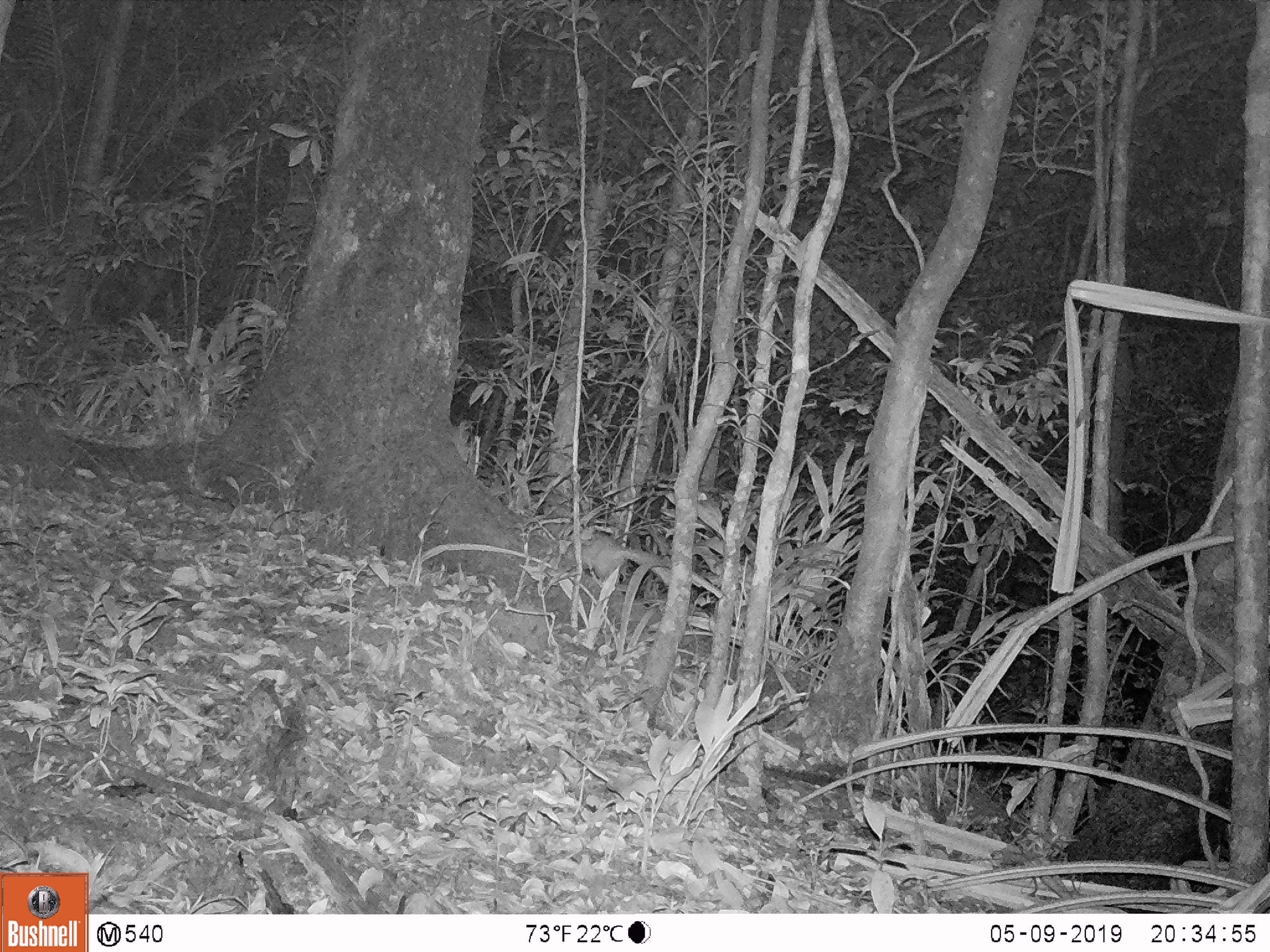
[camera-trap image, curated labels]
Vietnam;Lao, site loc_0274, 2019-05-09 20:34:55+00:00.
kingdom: Animalia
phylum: Chordata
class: Mammalia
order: Carnivora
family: Mustelidae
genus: Melogale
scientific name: Melogale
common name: ferret badger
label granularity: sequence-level